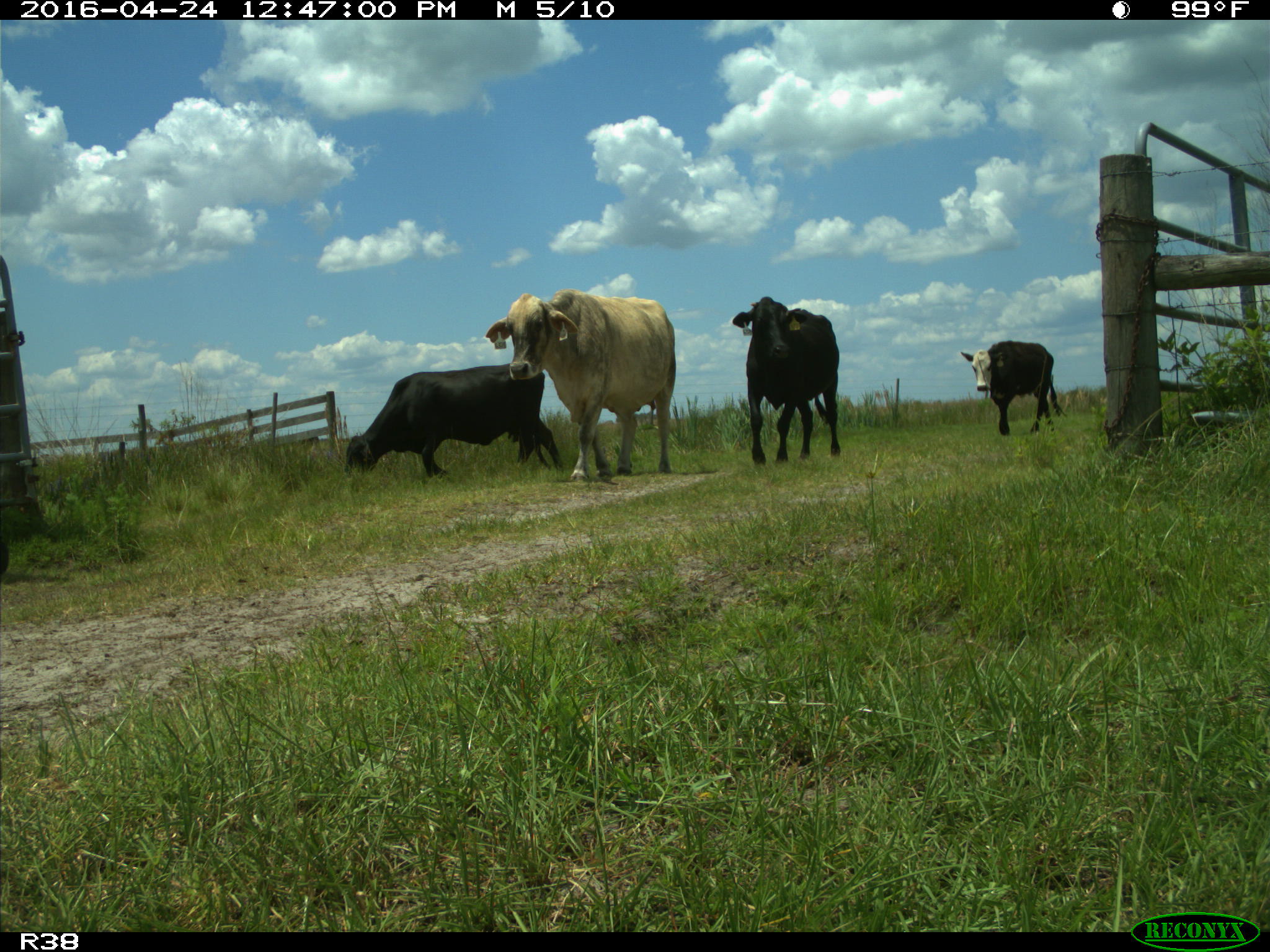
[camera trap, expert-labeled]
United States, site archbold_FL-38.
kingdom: Animalia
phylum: Chordata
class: Mammalia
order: Artiodactyla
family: Bovidae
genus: Bos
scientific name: Bos taurus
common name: domestic cow